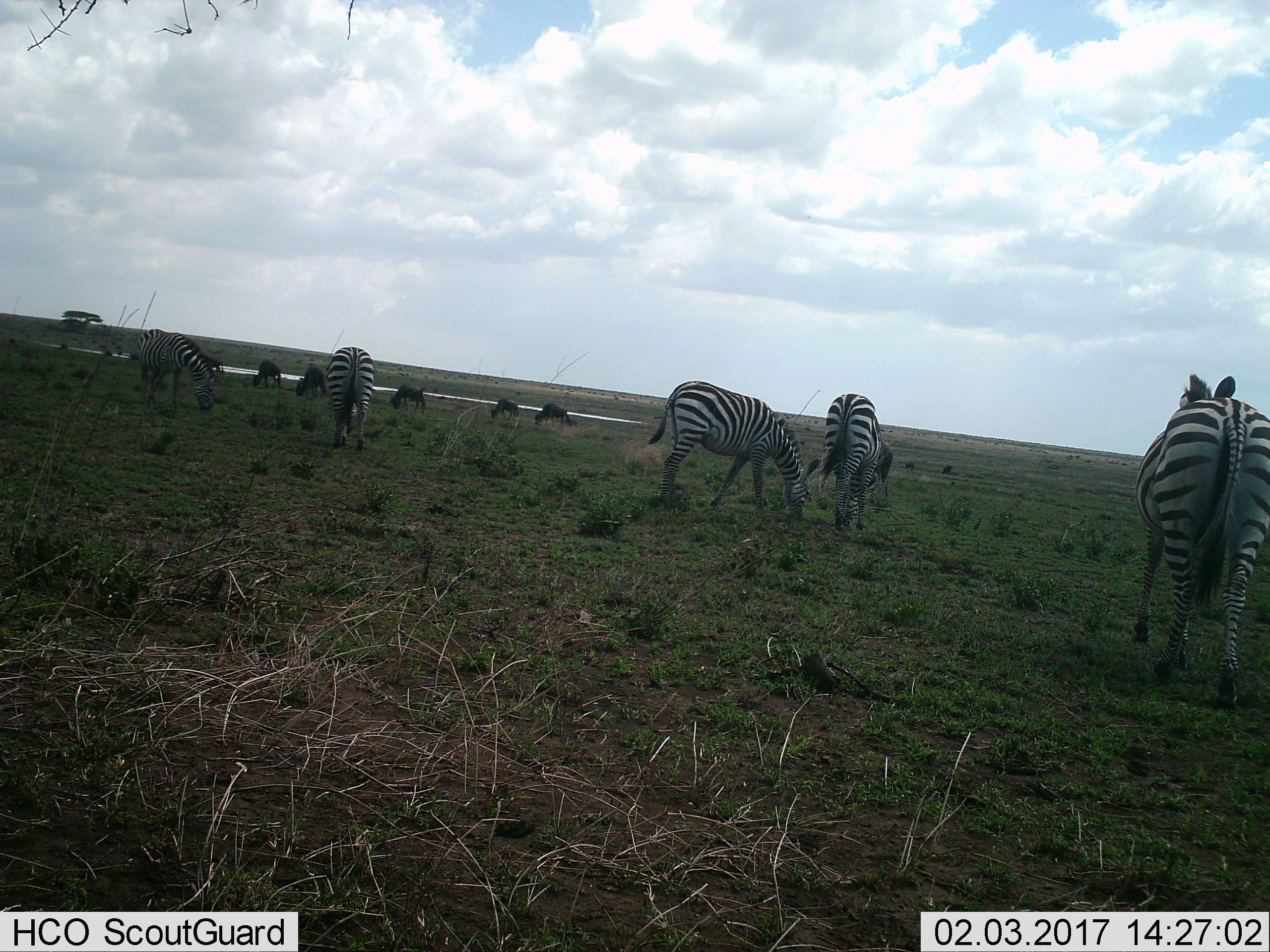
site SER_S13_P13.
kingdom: Animalia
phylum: Chordata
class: Mammalia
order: Perissodactyla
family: Equidae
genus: Equus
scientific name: Equus quagga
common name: plains zebra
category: zebraplains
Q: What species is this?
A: Zebraplains (plains zebra) (Equus quagga).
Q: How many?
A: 5.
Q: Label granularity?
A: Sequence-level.